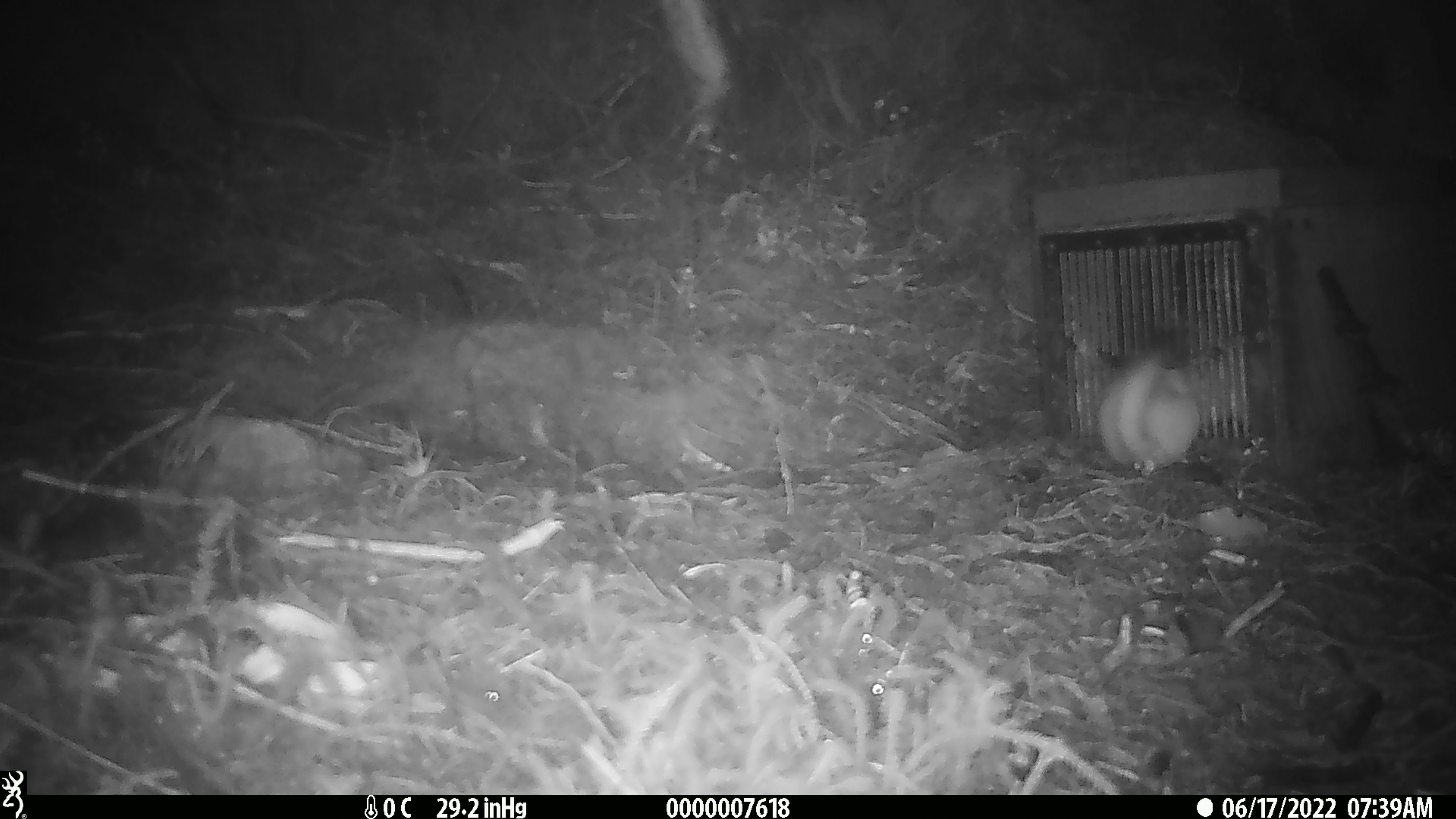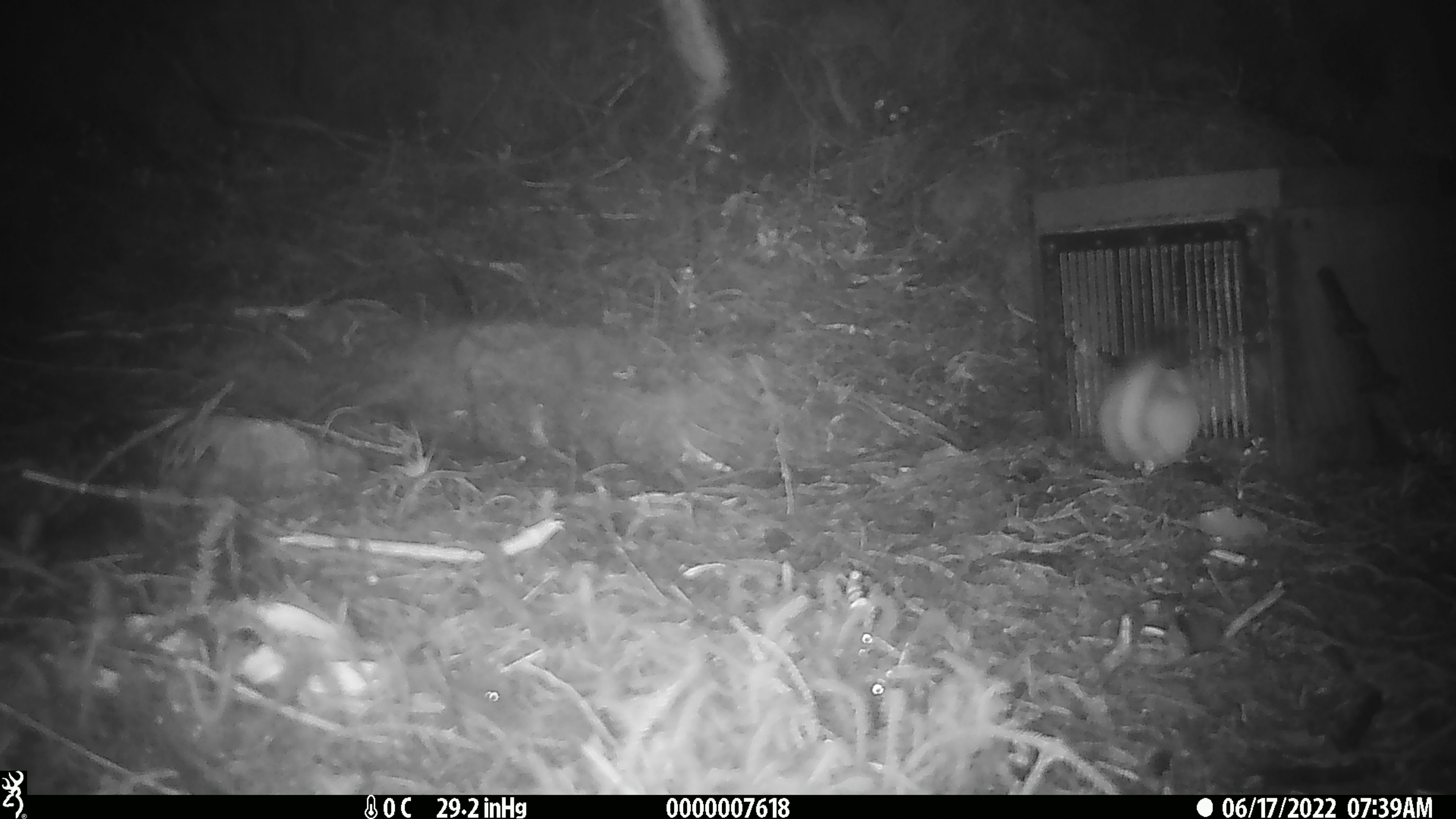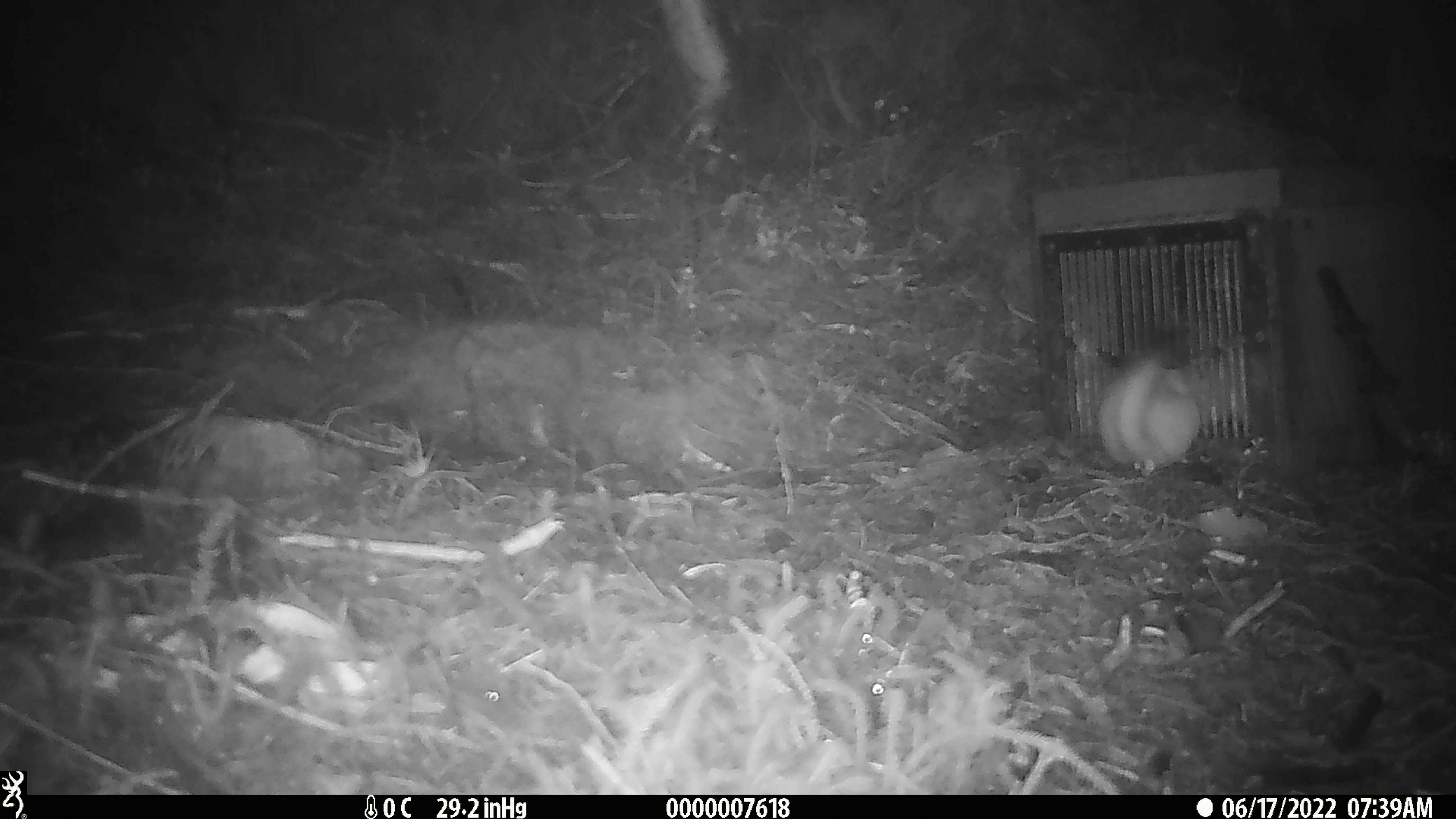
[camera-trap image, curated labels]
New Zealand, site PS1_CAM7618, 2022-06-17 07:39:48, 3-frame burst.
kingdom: Animalia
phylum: Chordata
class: Mammalia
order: Carnivora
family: Mustelidae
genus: Mustela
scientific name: Mustela erminea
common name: stoat